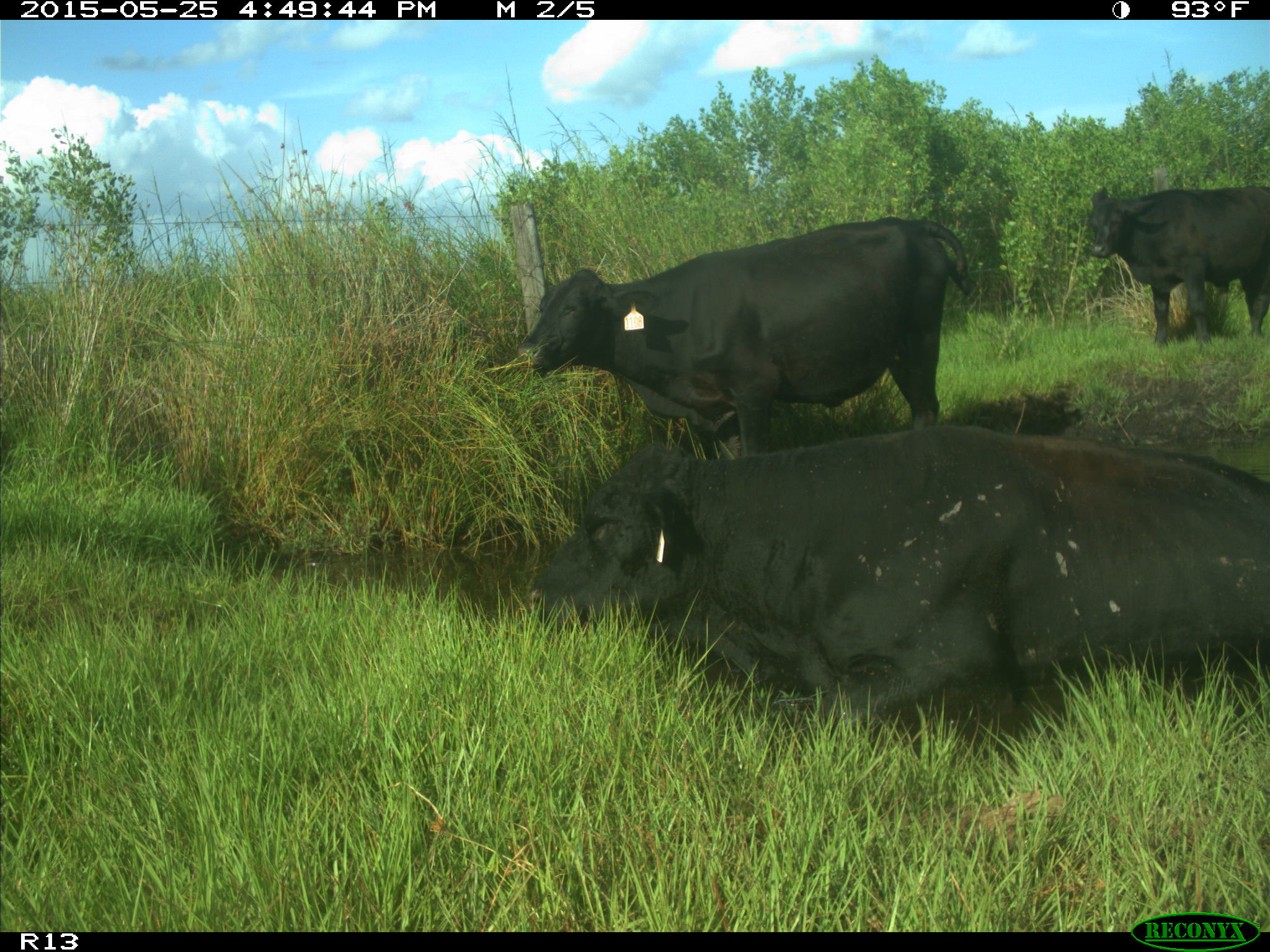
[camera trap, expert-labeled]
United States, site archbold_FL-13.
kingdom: Animalia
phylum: Chordata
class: Mammalia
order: Artiodactyla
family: Bovidae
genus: Bos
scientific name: Bos taurus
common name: domestic cow